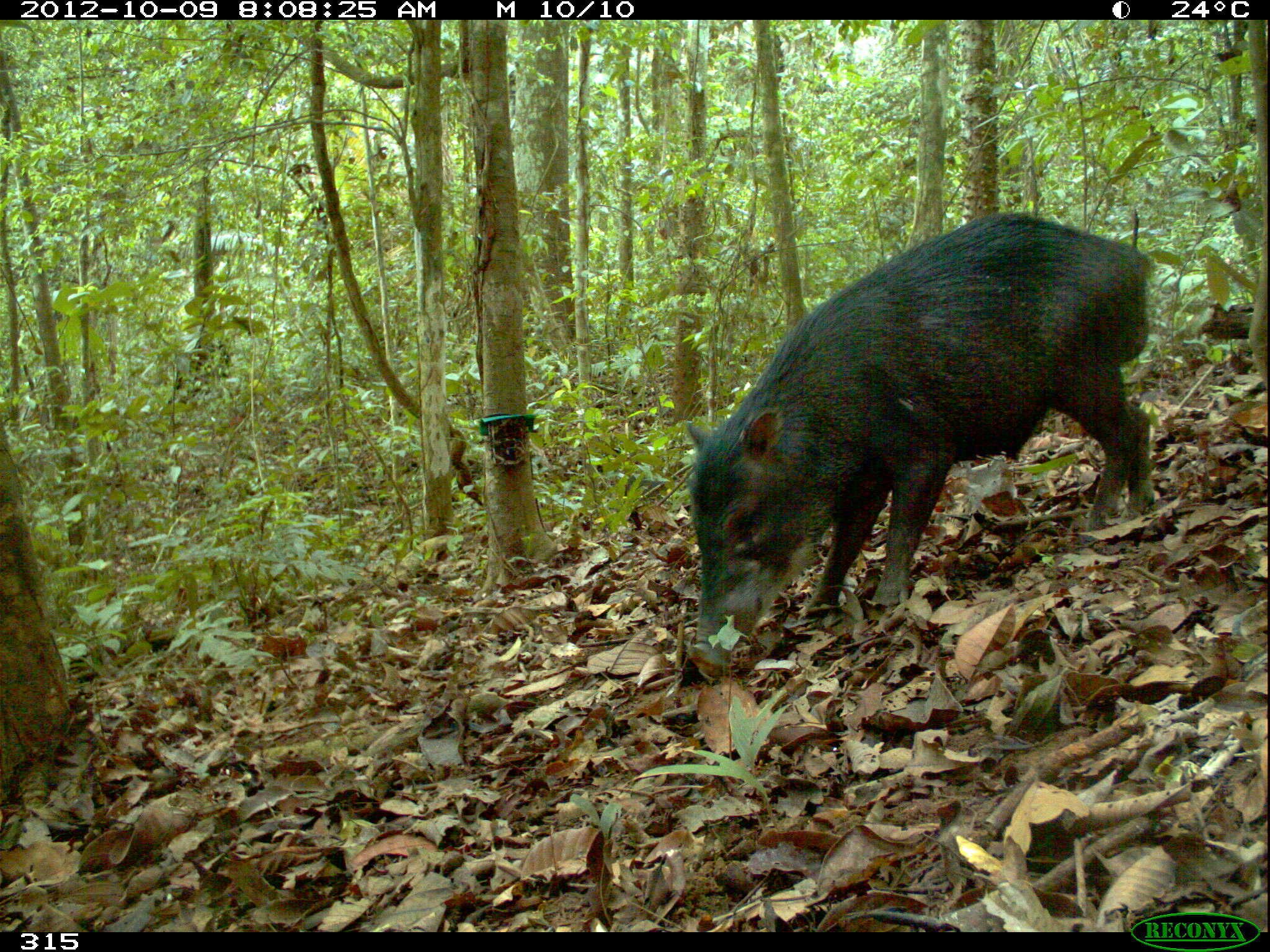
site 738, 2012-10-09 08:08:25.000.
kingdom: Animalia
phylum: Chordata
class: Mammalia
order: Artiodactyla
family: Tayassuidae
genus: Tayassu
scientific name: Tayassu pecari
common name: white-lipped peccary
Tayassu pecari (white-lipped peccary).